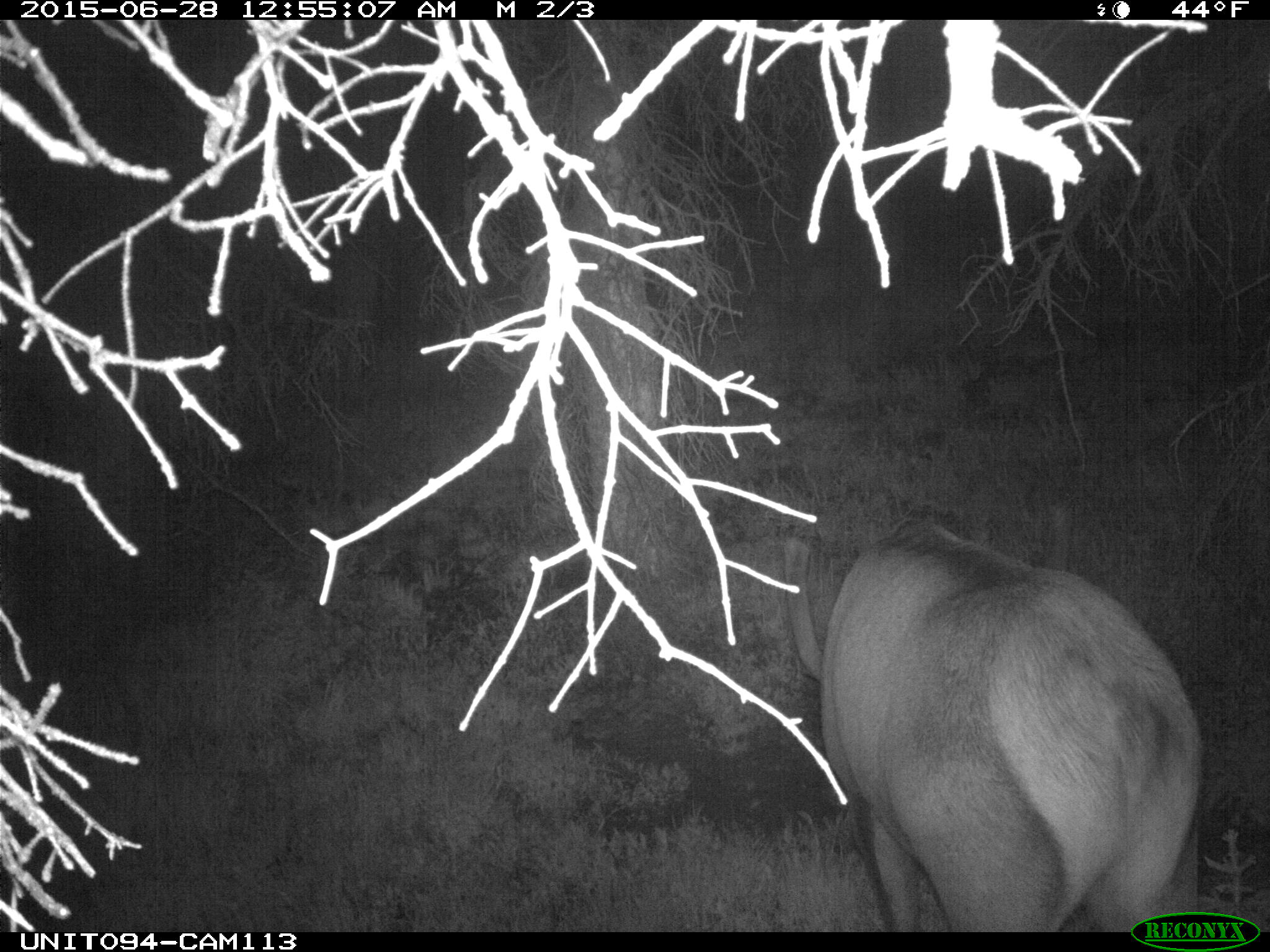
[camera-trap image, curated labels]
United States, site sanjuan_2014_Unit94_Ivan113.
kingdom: Animalia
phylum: Chordata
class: Mammalia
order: Artiodactyla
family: Cervidae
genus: Cervus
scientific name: Cervus elaphus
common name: red deer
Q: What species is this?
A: Cervus elaphus (red deer).